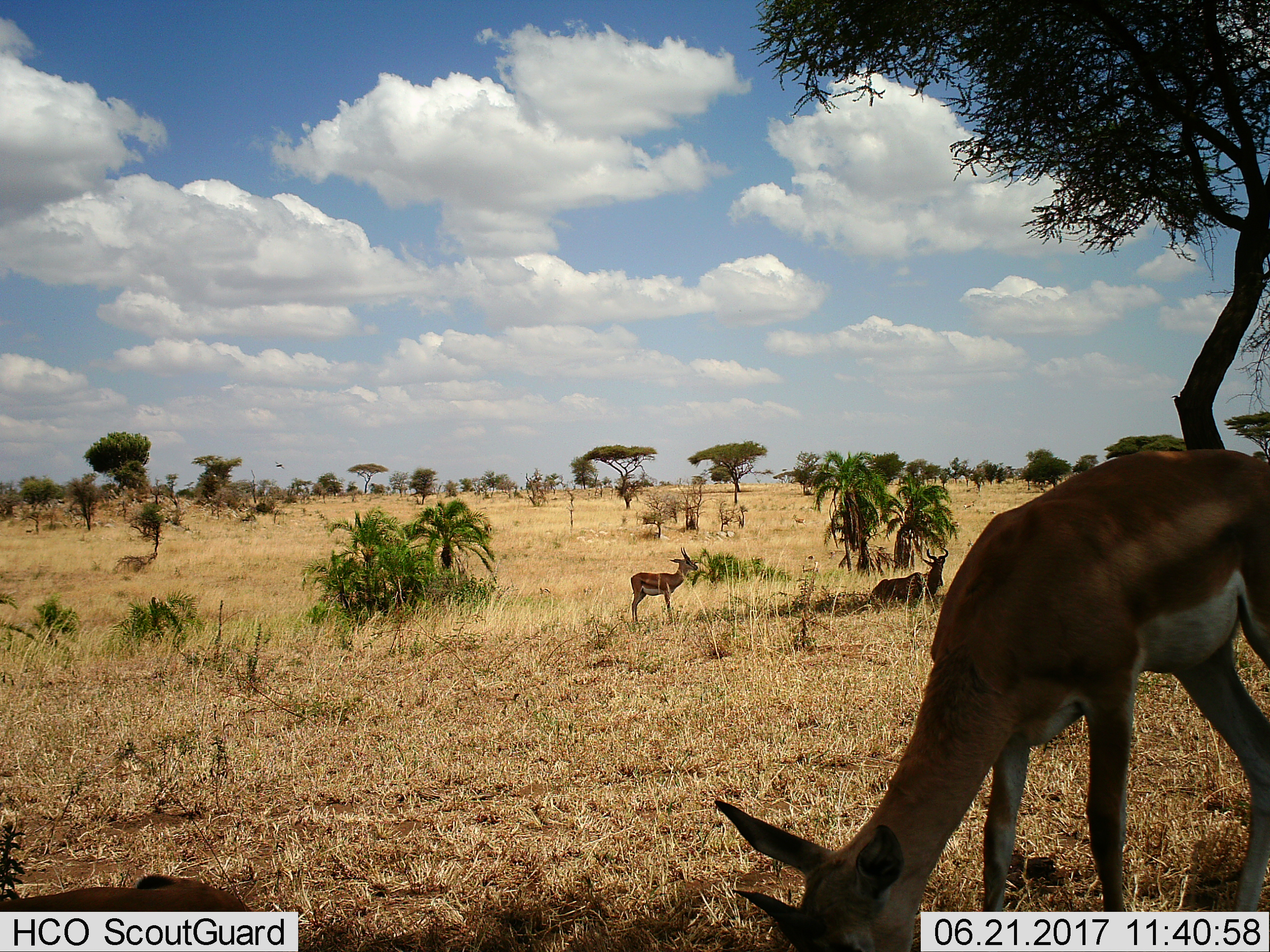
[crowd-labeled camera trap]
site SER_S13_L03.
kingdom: Animalia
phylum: Chordata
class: Mammalia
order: Artiodactyla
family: Bovidae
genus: Eudorcas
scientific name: Eudorcas thomsonii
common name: thomson's gazelle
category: gazellethomsons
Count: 3.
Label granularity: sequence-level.